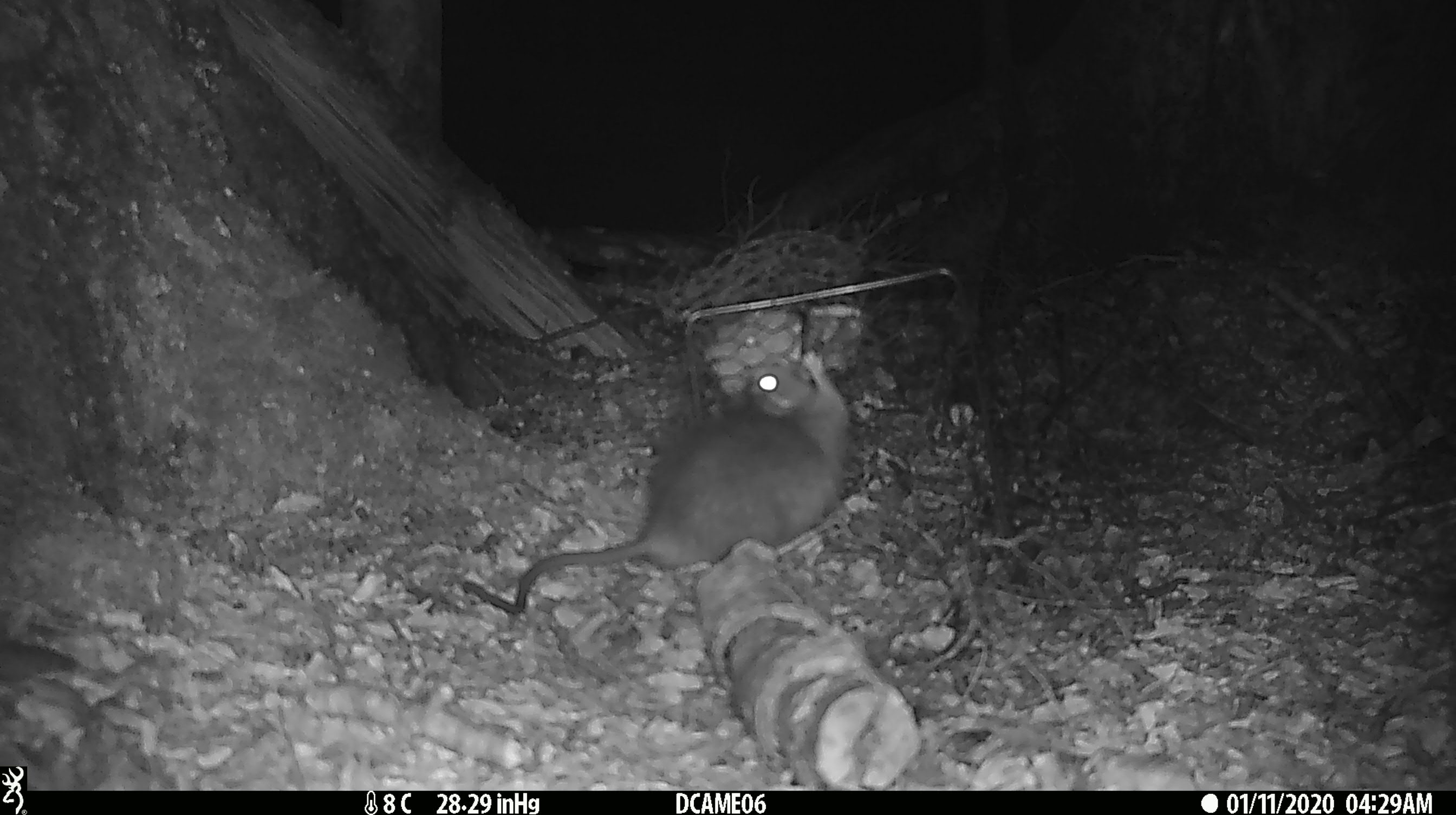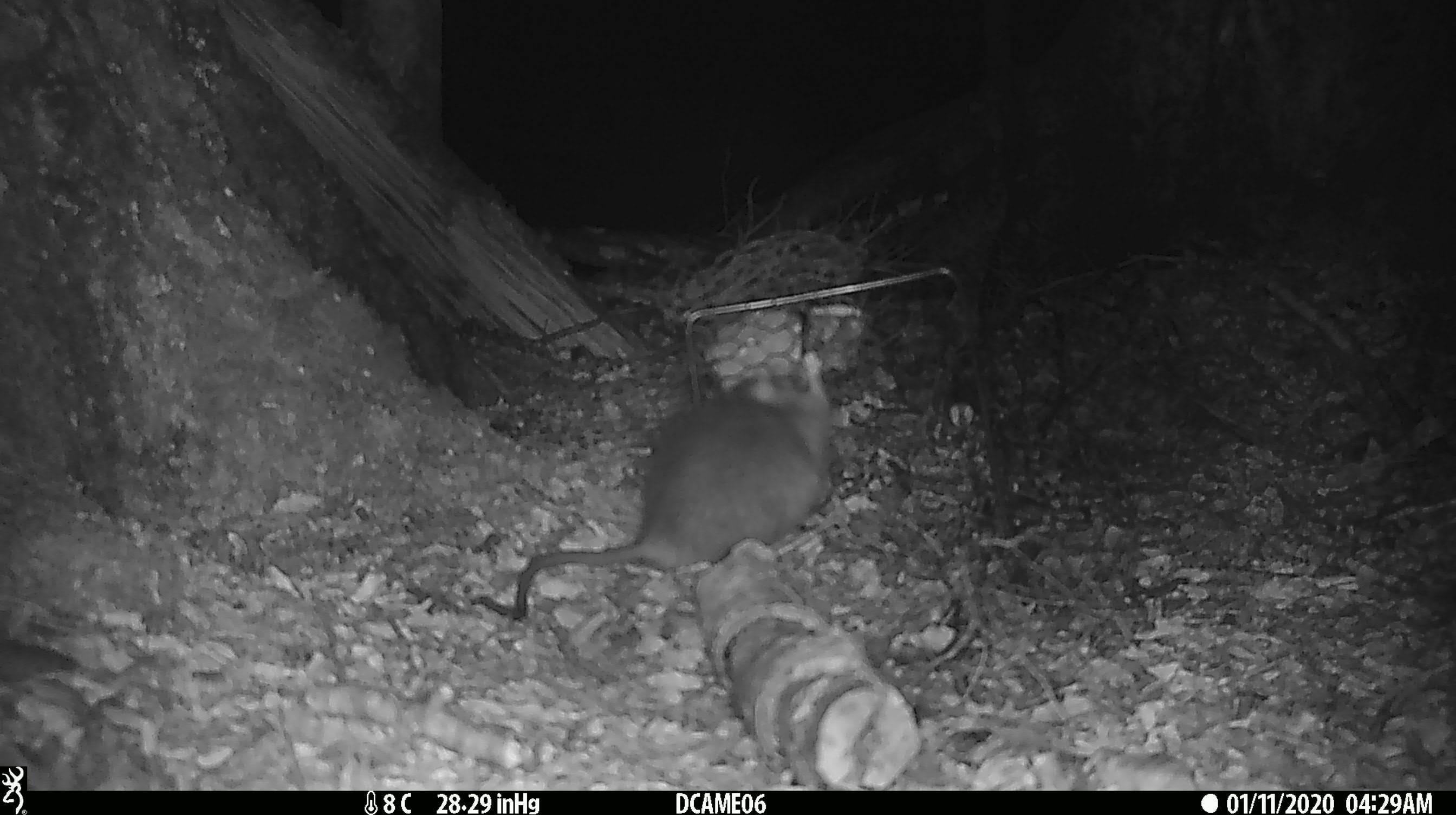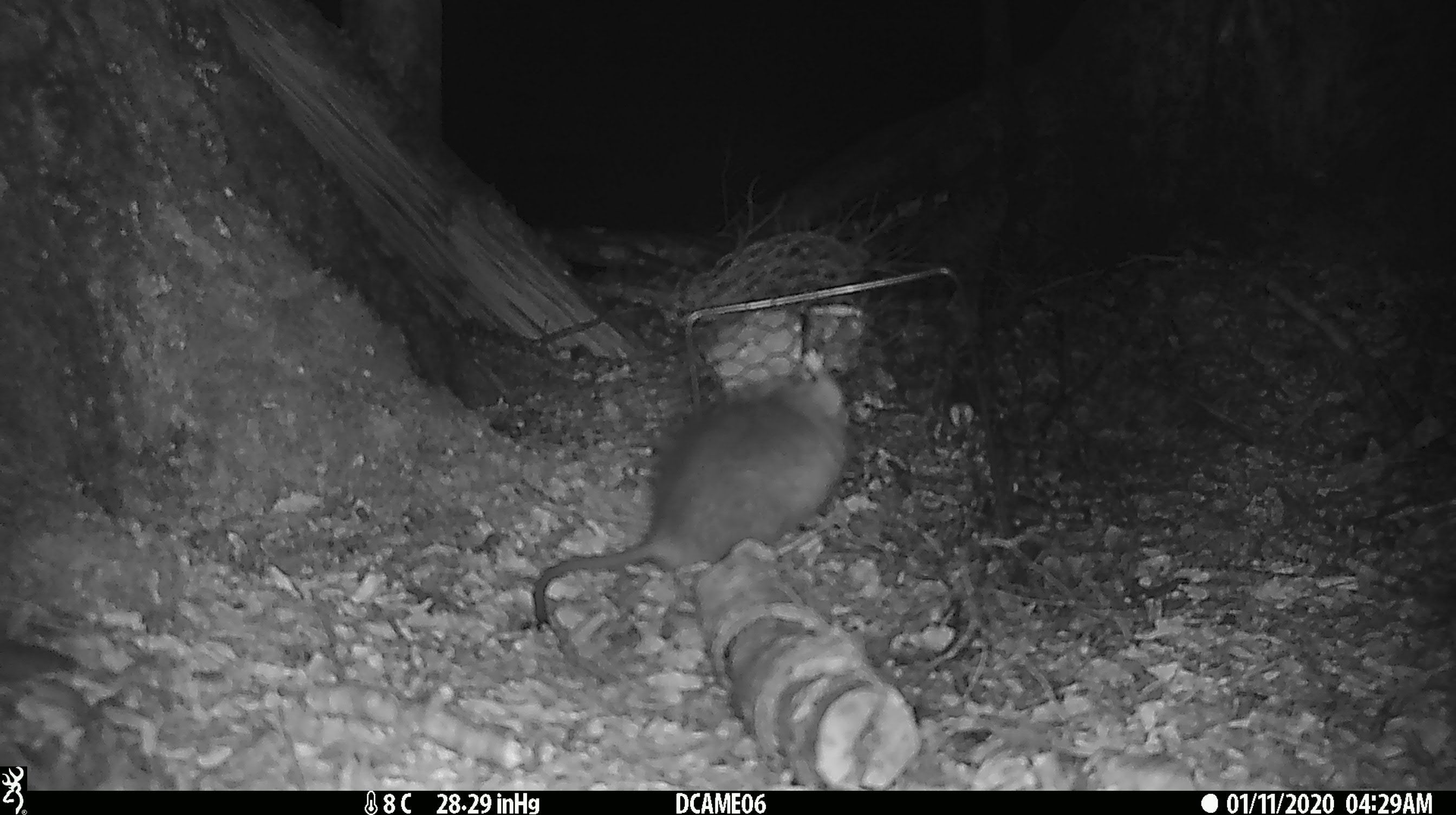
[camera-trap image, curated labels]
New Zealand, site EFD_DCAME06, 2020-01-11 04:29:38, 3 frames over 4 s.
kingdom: Animalia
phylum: Chordata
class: Mammalia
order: Rodentia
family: Muridae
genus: Rattus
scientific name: Rattus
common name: rat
Rat (Rattus).